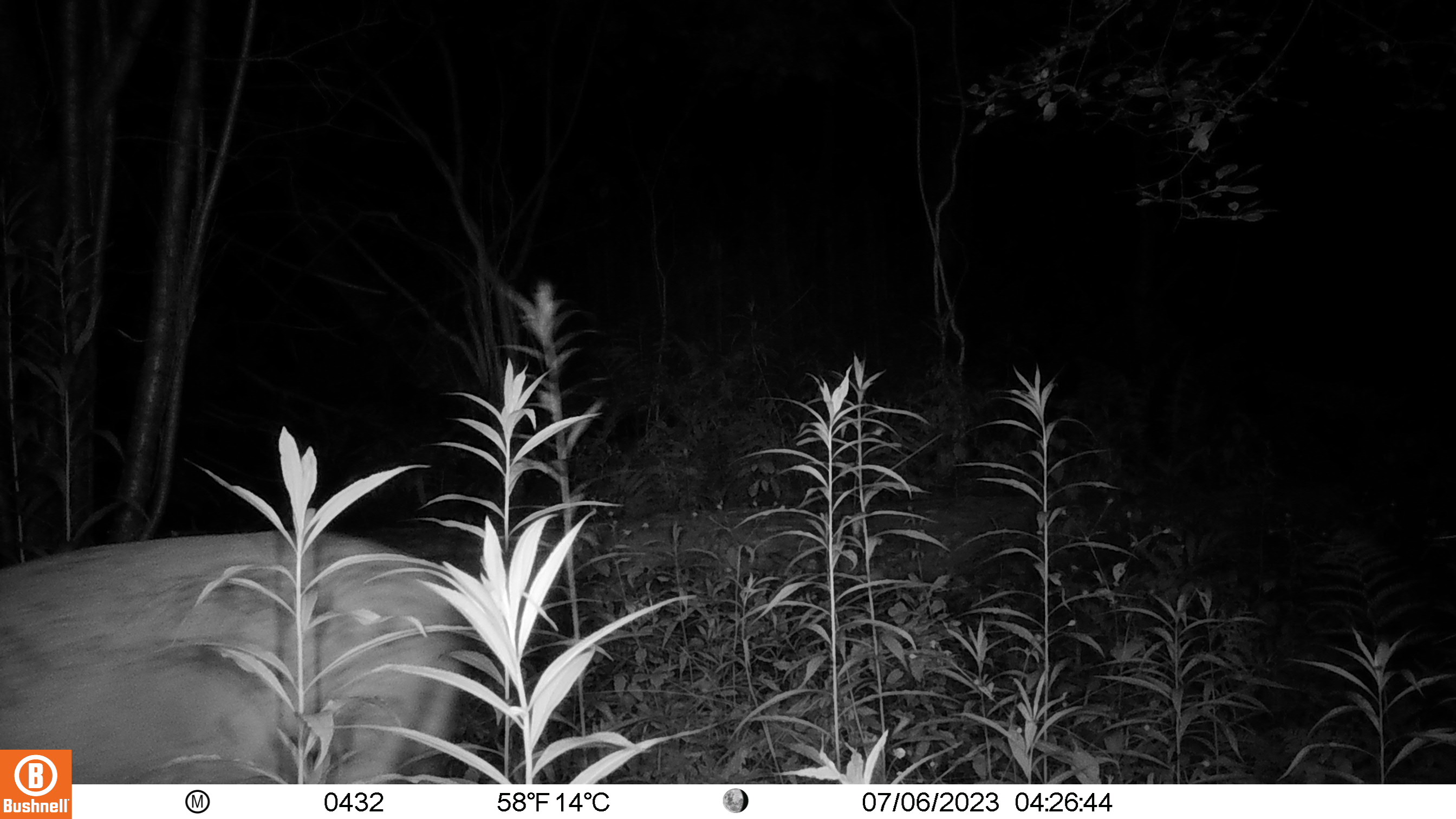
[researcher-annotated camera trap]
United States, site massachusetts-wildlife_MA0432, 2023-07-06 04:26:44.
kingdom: Animalia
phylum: Chordata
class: Mammalia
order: Artiodactyla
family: Cervidae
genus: Odocoileus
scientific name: Odocoileus virginianus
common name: white-tailed deer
White-tailed deer (Odocoileus virginianus).